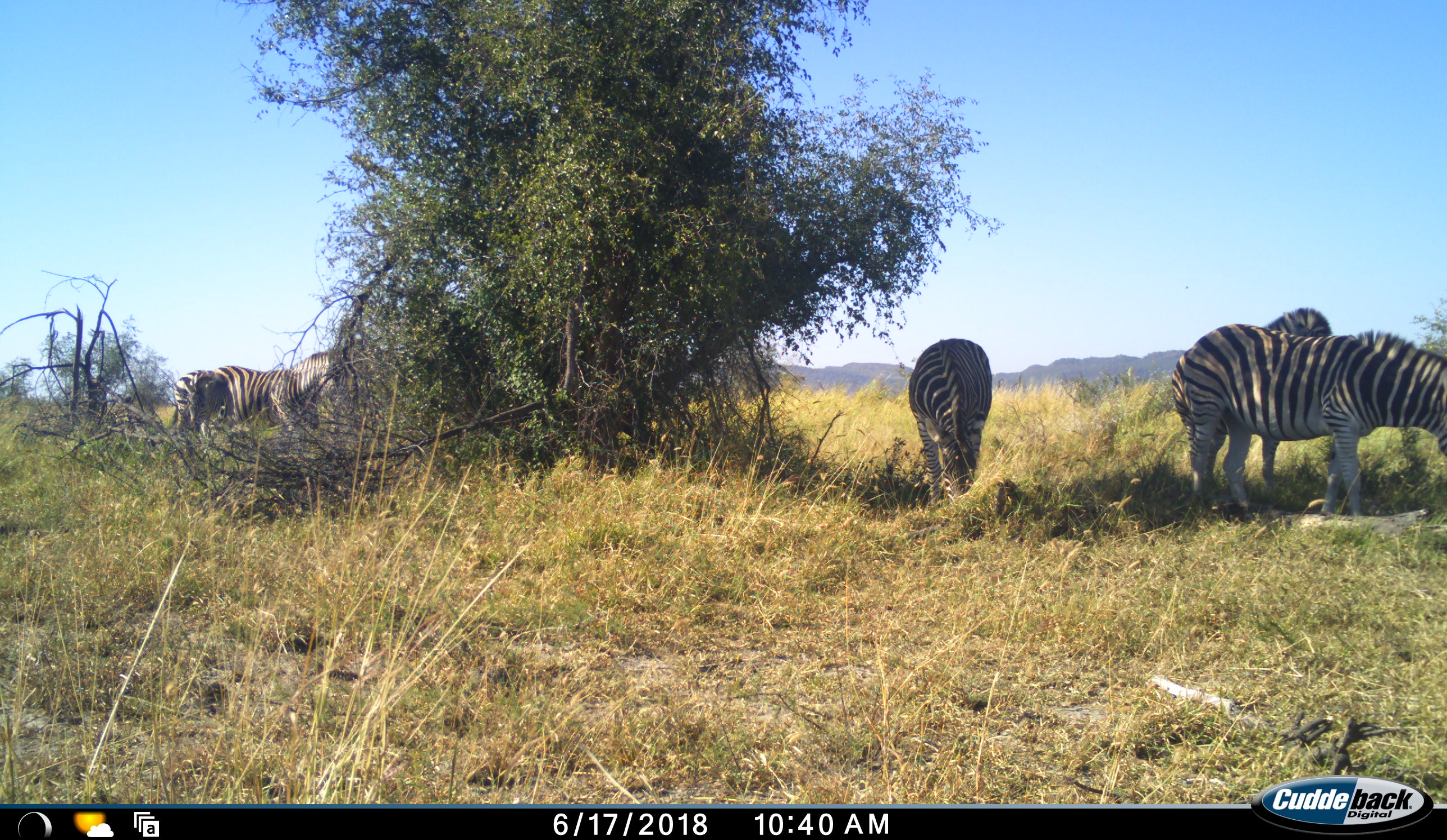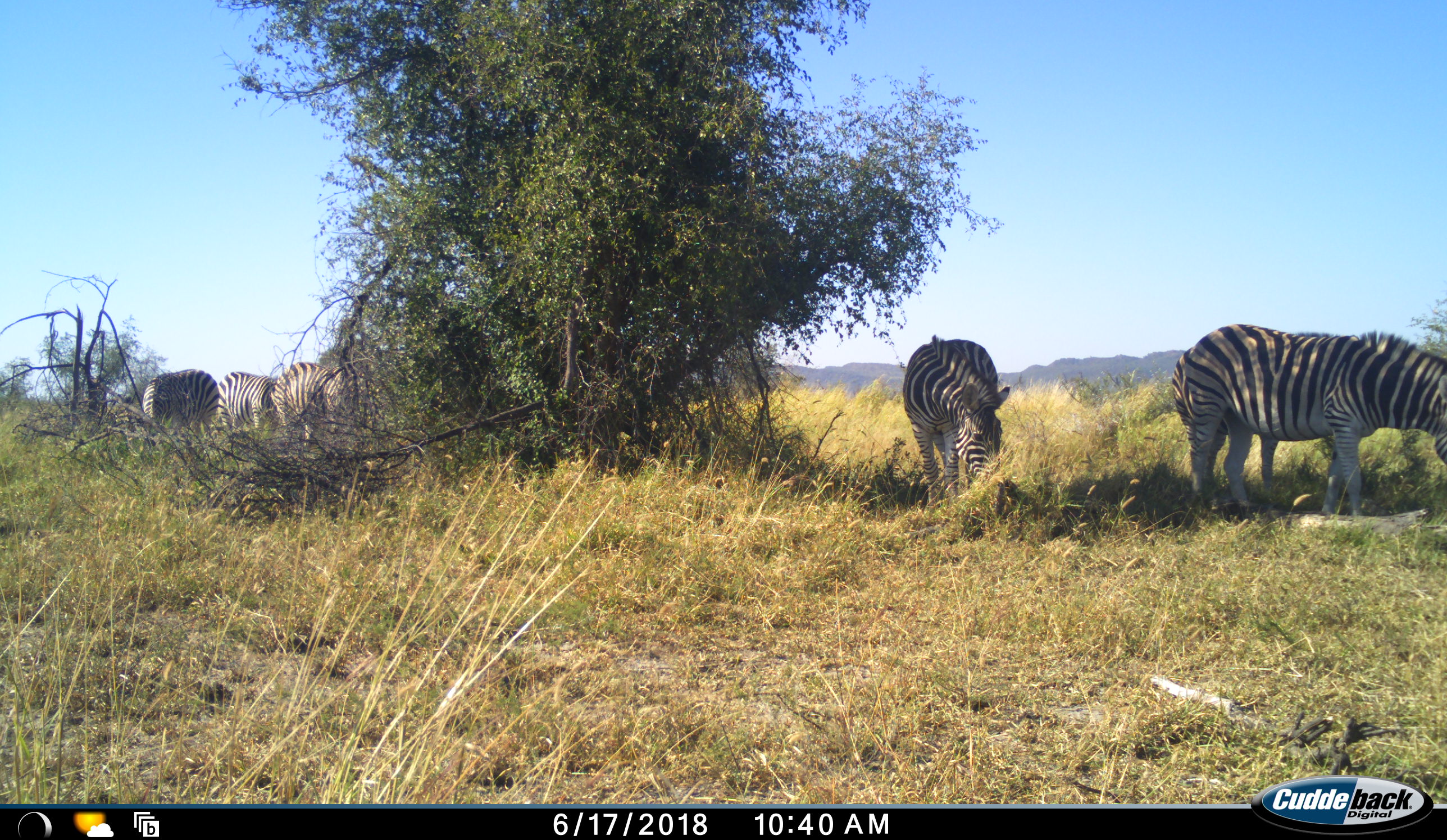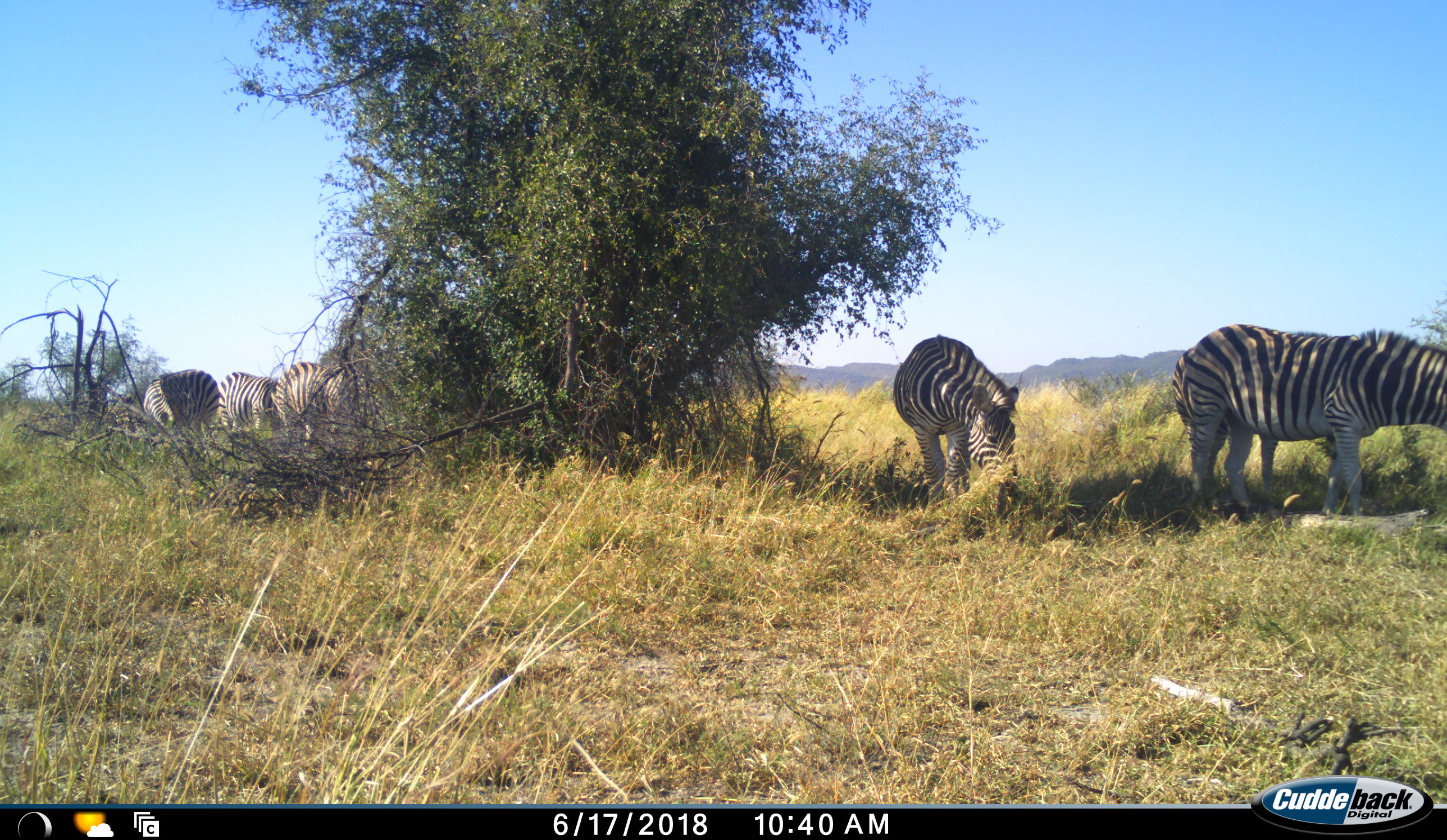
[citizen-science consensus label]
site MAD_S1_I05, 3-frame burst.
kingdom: Animalia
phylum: Chordata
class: Mammalia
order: Perissodactyla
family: Equidae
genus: Equus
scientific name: Equus quagga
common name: plains zebra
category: zebraplains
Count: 6.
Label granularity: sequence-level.